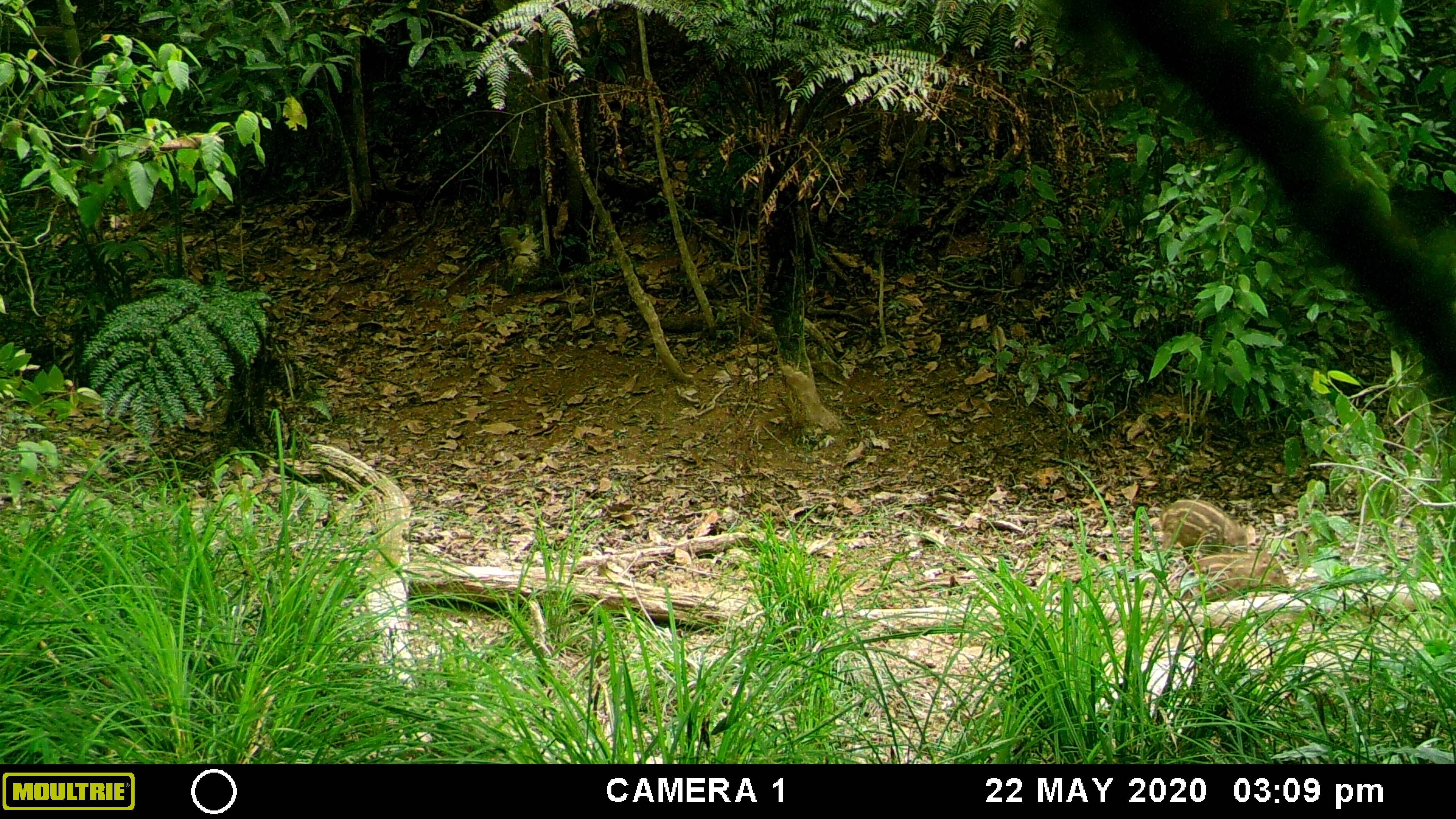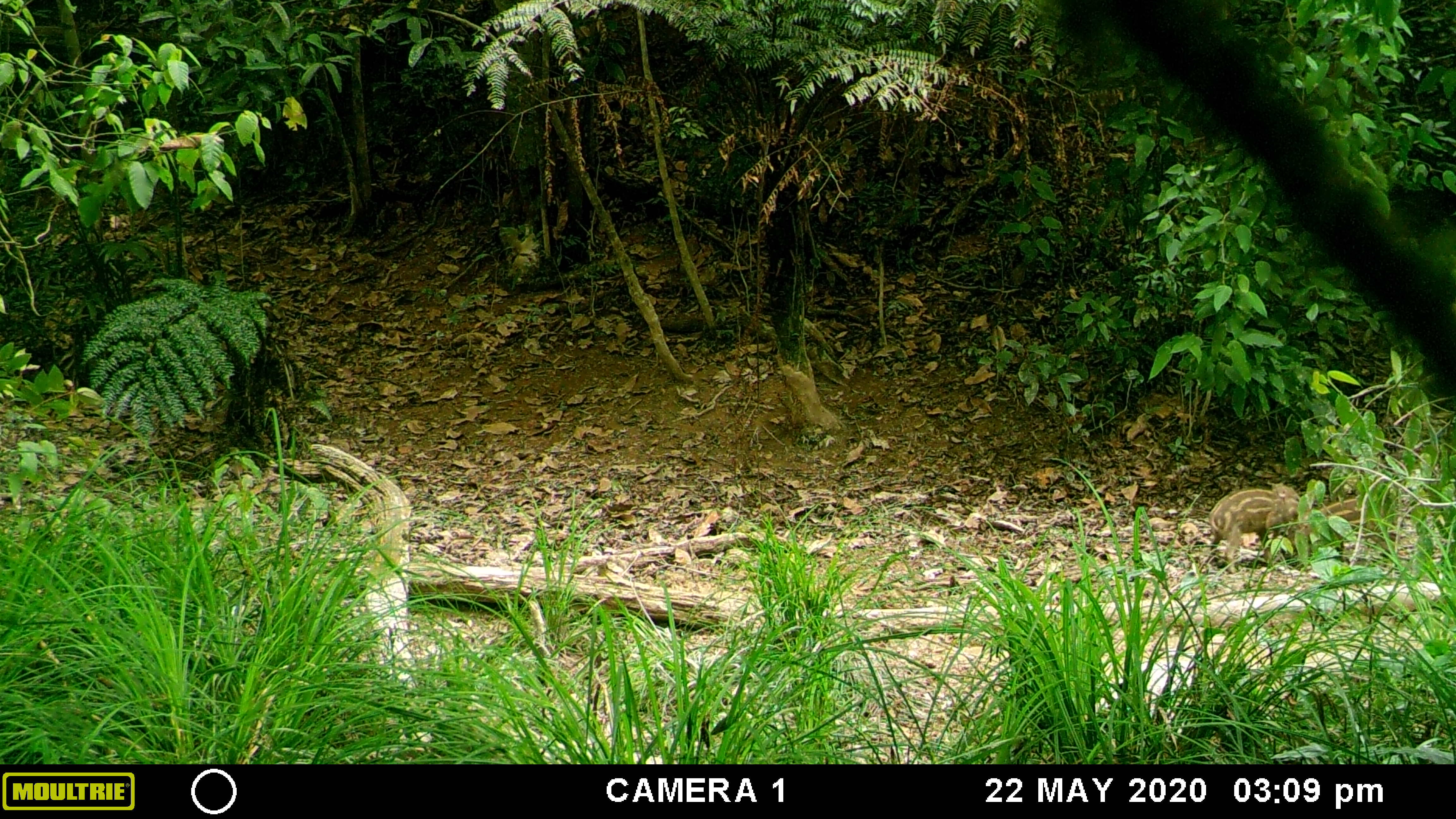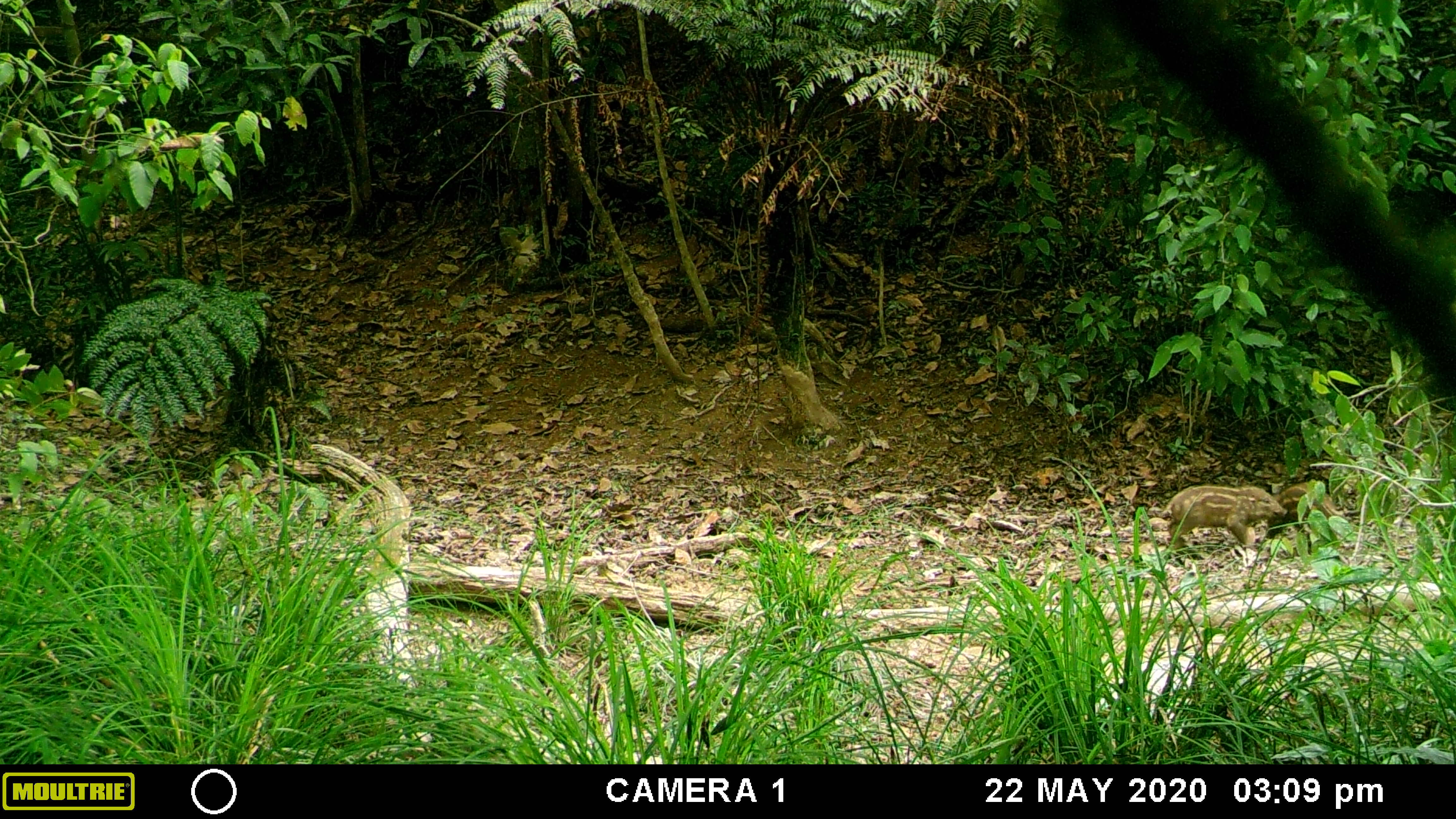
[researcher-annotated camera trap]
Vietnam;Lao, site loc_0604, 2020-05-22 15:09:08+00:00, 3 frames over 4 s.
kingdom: Animalia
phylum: Chordata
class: Mammalia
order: Artiodactyla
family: Suidae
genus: Sus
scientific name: Sus scrofa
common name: eurasian wild pig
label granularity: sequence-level